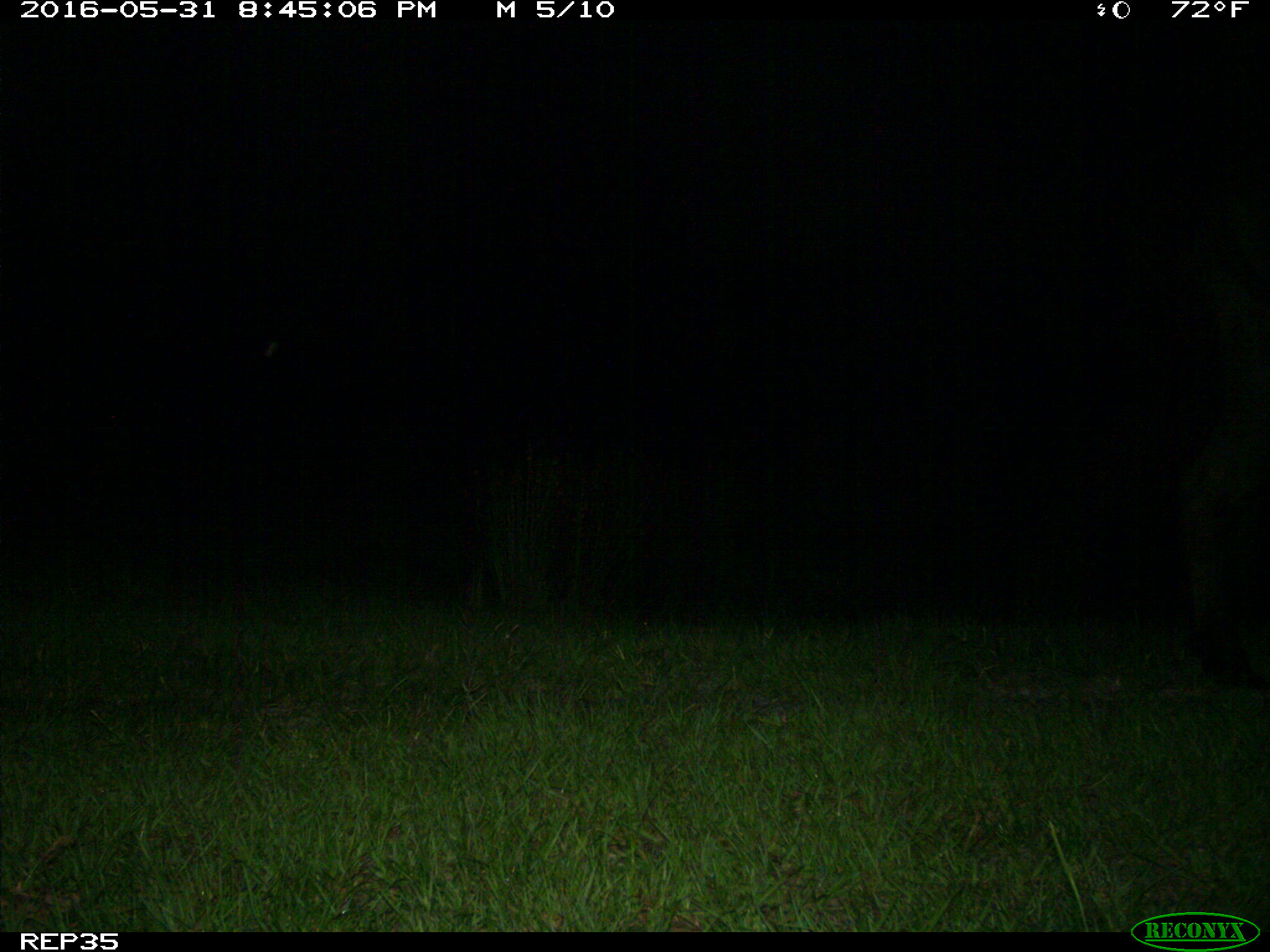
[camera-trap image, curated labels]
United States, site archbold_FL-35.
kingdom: Animalia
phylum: Chordata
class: Mammalia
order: Artiodactyla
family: Bovidae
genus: Bos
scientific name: Bos taurus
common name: domestic cow